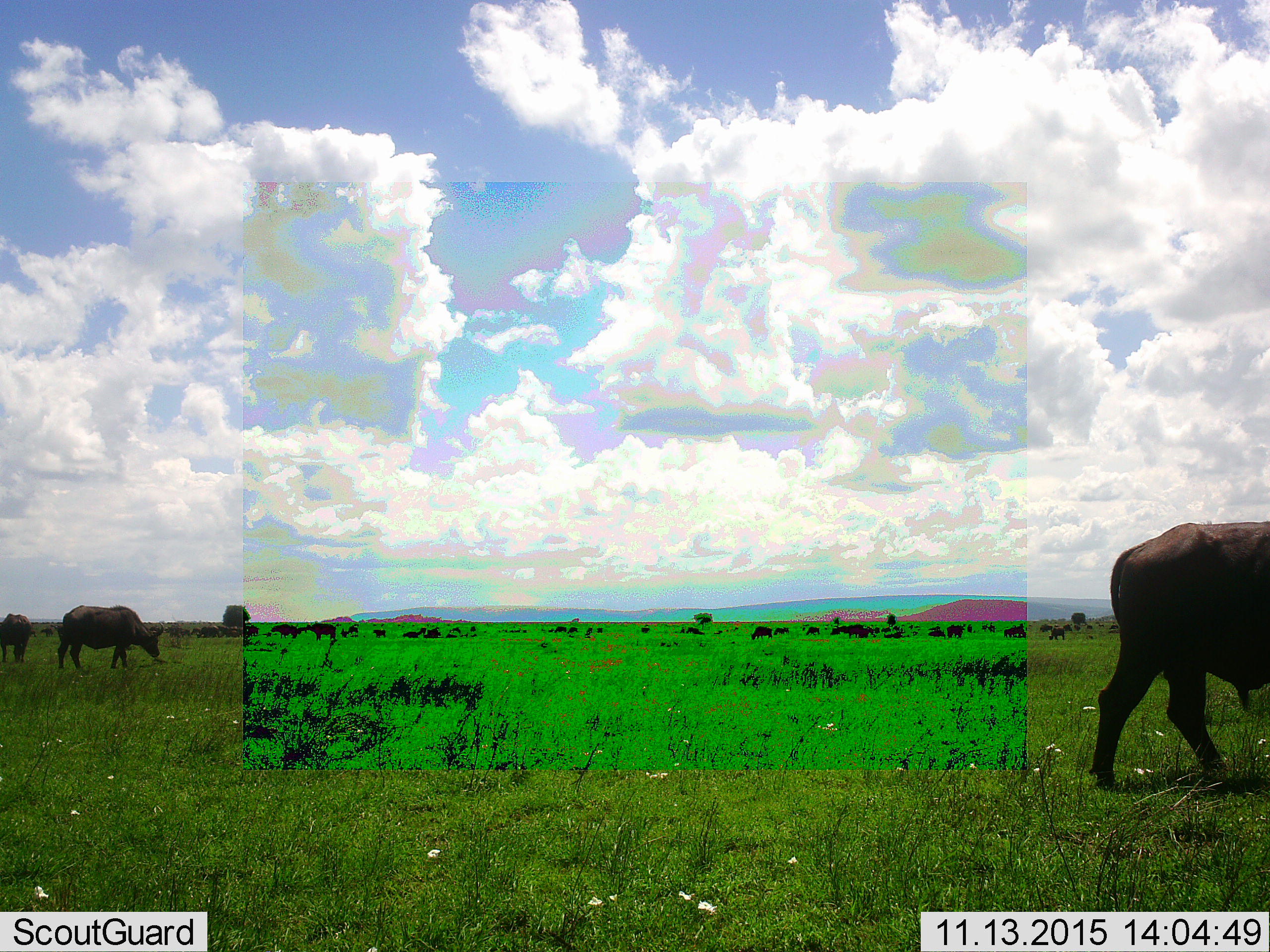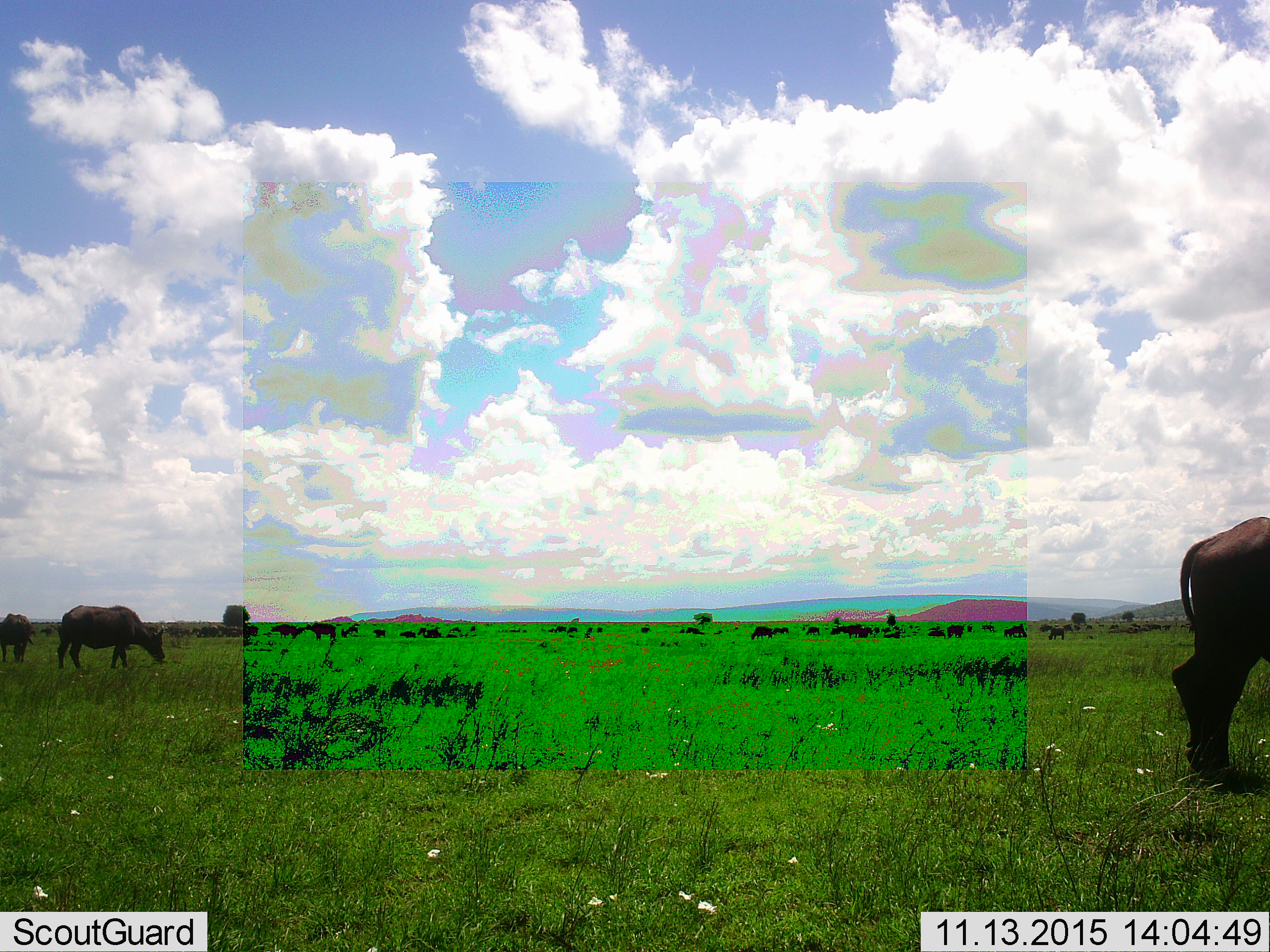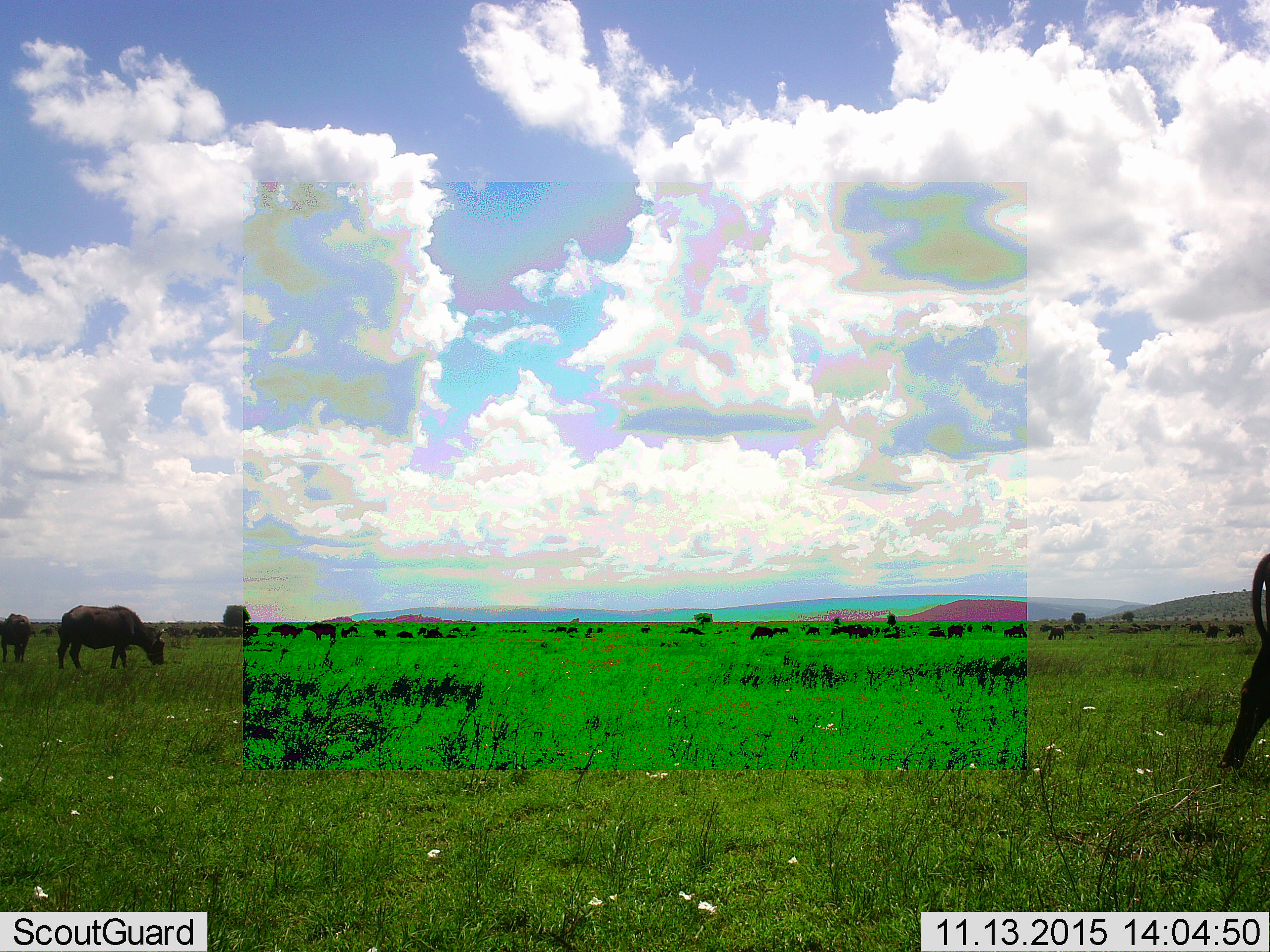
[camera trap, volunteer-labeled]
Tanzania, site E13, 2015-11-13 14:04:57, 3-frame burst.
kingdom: Animalia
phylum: Chordata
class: Mammalia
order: Artiodactyla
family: Bovidae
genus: Syncerus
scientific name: Syncerus caffer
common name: cape buffalo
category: buffalo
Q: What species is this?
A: Buffalo (cape buffalo) (Syncerus caffer).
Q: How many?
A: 11-50.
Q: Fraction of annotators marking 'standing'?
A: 55%.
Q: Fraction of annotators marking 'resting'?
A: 64%.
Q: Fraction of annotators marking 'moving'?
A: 64%.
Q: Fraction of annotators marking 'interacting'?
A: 9%.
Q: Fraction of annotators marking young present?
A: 18%.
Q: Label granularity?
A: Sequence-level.